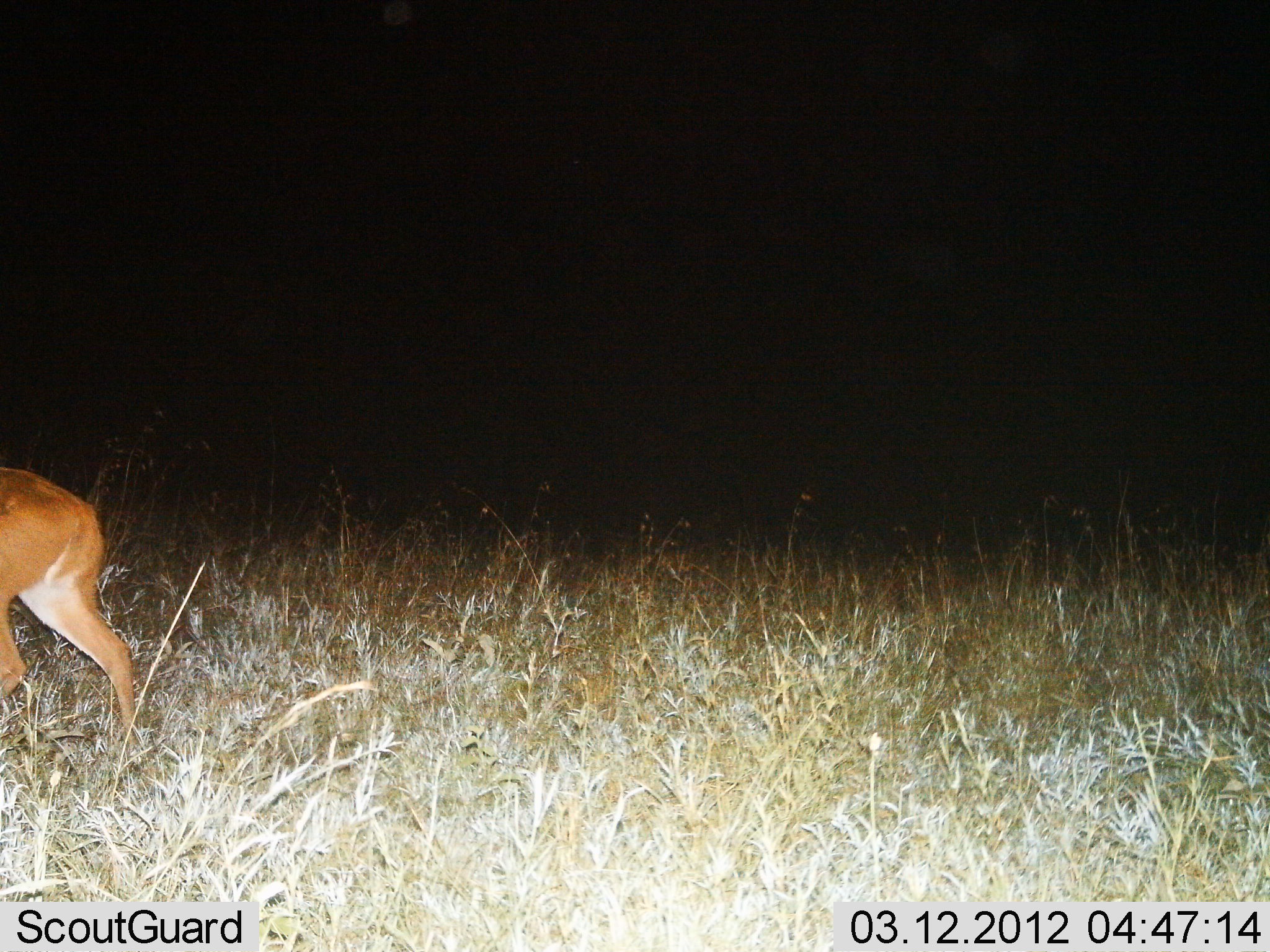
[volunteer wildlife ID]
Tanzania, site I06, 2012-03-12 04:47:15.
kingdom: Animalia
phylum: Chordata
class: Mammalia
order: Artiodactyla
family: Bovidae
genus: Redunca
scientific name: Redunca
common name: reedbuck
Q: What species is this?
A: Reedbuck (Redunca).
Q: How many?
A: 1.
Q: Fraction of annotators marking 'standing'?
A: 10%.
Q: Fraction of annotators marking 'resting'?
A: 0%.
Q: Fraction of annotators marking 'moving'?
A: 90%.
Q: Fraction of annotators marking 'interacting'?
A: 0%.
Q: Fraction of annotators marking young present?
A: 0%.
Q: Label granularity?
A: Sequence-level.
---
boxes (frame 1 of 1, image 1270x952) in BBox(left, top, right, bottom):
animal: BBox(0, 460, 140, 763)